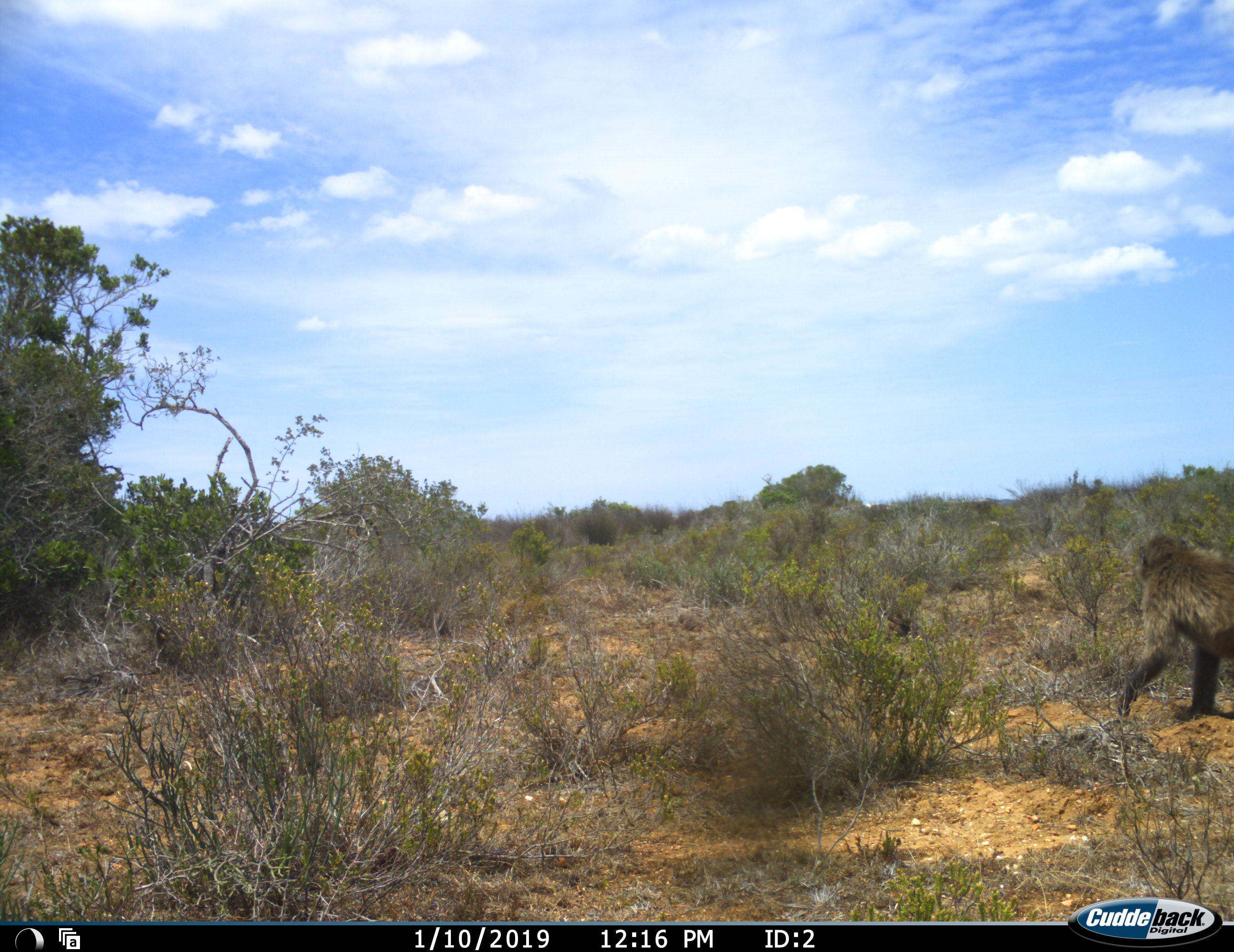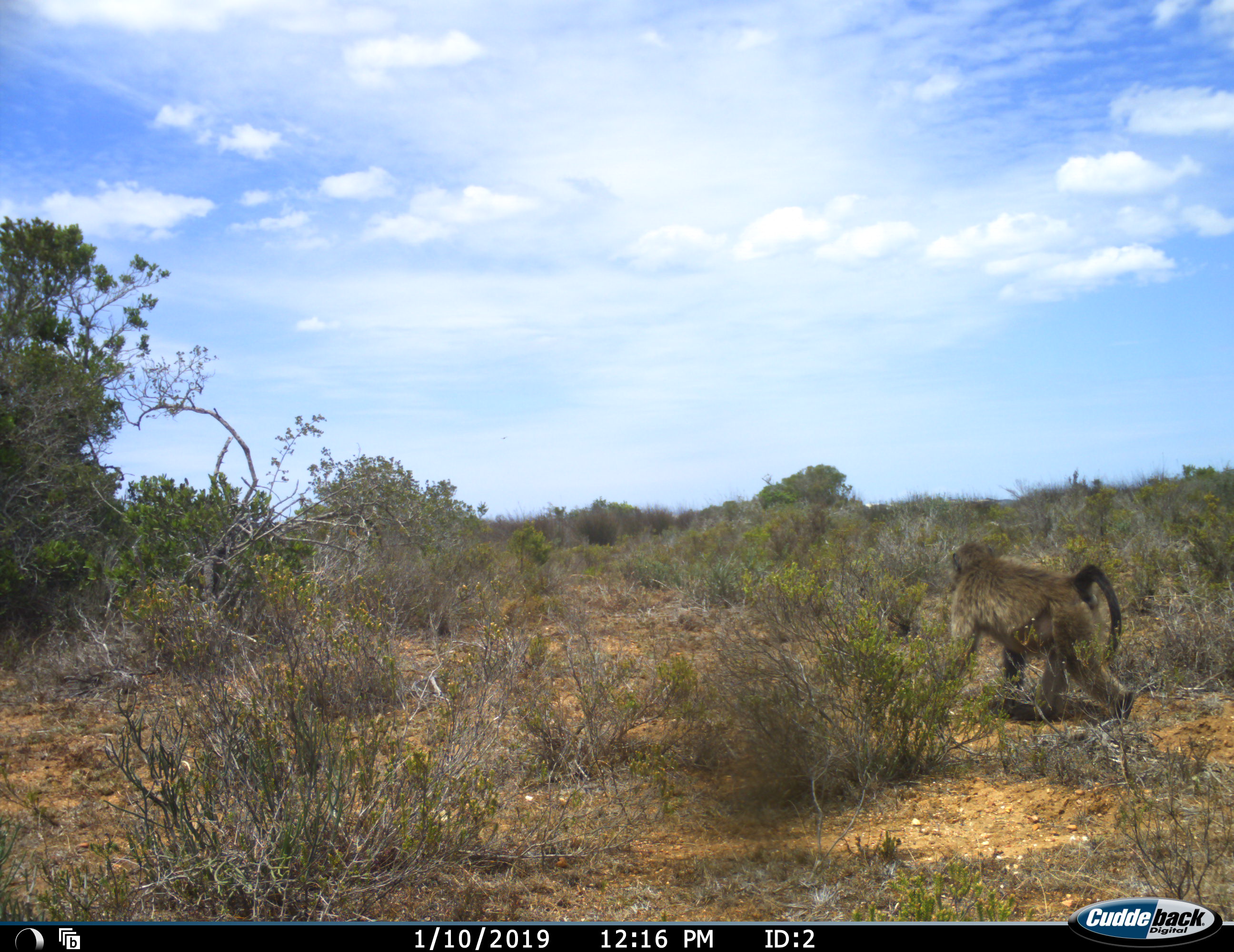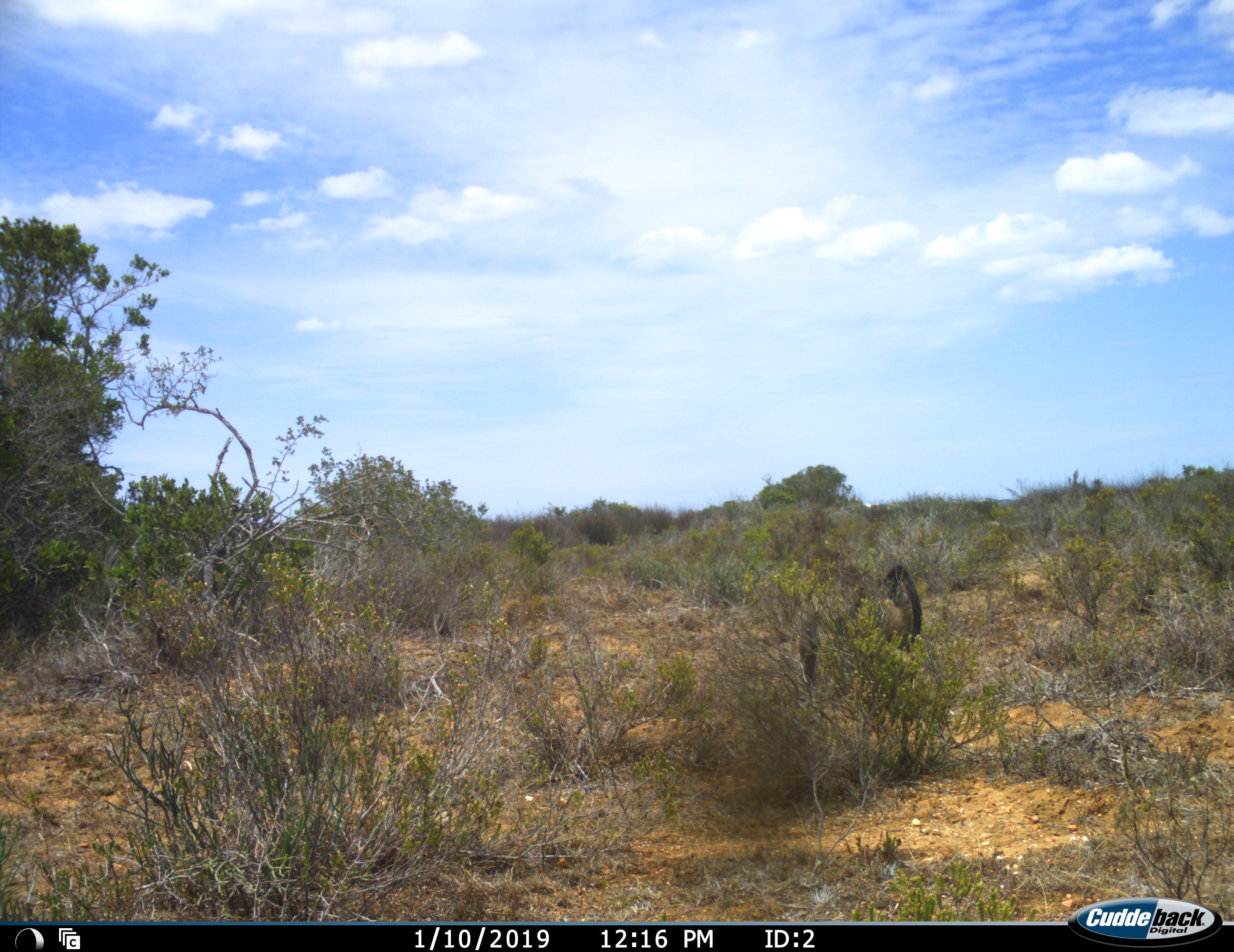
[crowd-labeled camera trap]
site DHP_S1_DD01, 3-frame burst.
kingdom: Animalia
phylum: Chordata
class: Mammalia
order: Primates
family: Cercopithecidae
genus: Papio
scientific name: Papio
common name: baboon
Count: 1.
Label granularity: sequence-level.